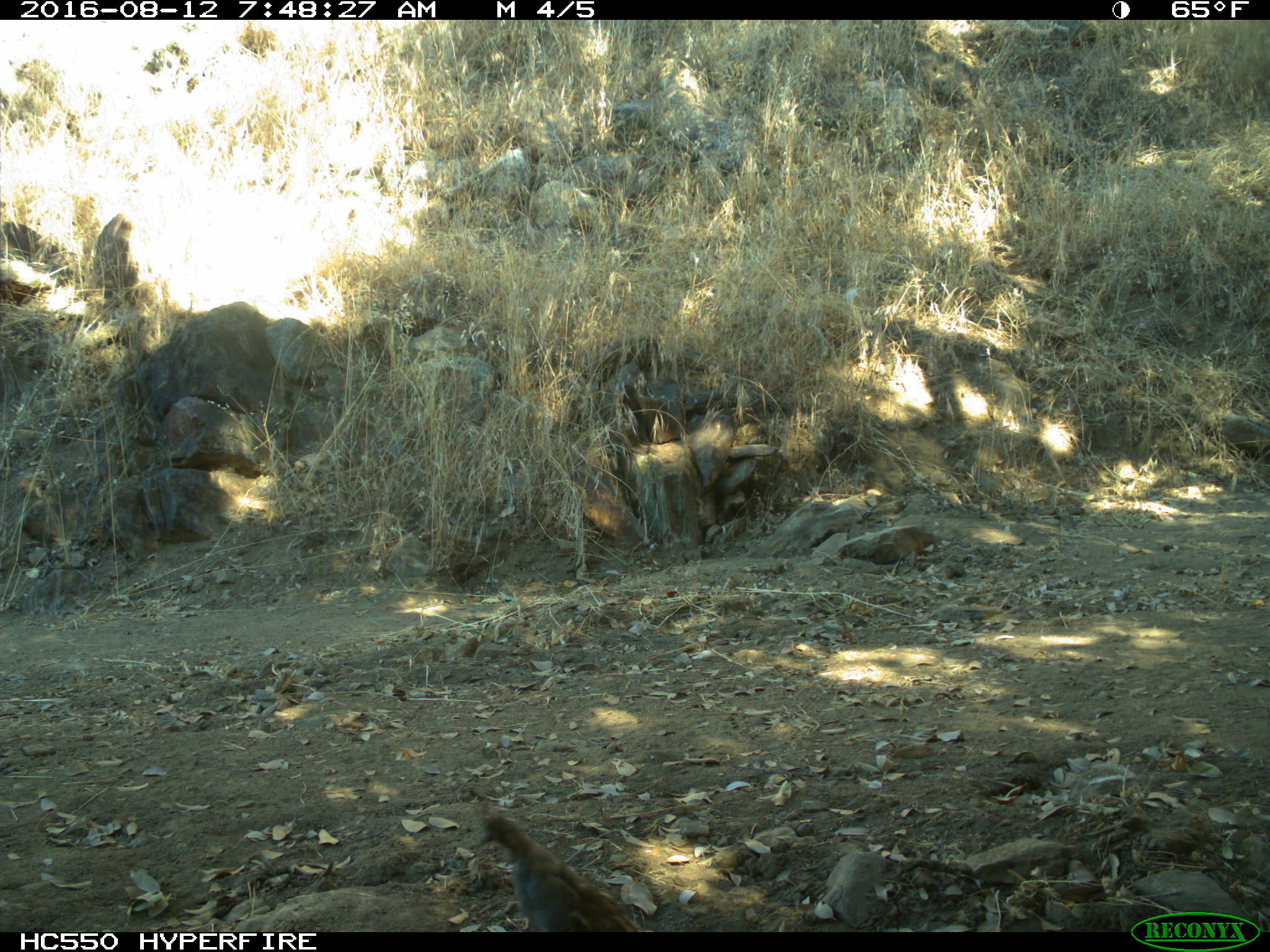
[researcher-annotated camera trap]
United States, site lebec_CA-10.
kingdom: Animalia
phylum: Chordata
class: Aves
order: Galliformes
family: Odontophoridae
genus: Callipepla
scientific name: Callipepla californica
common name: california quail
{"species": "Callipepla californica (california quail)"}